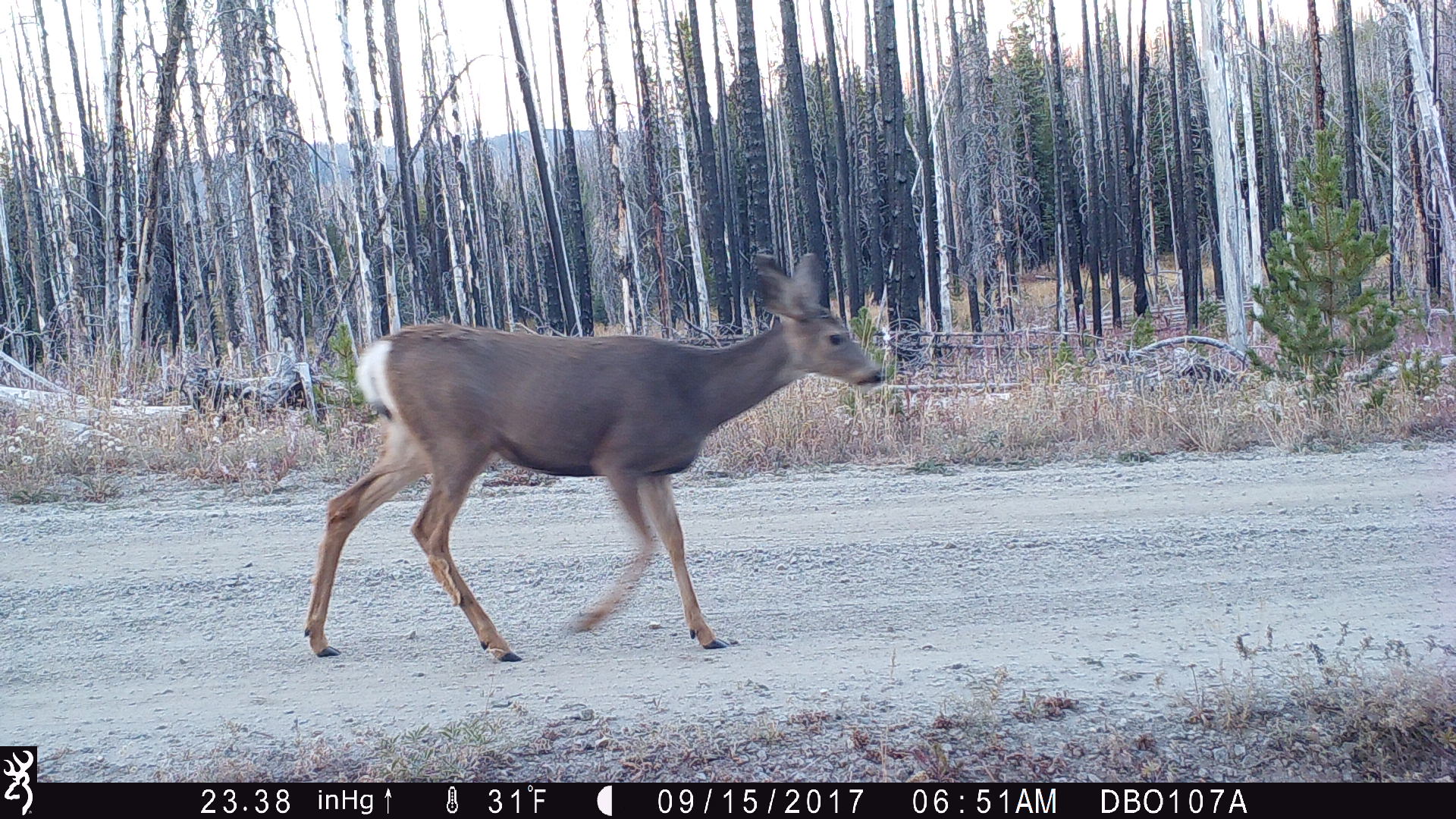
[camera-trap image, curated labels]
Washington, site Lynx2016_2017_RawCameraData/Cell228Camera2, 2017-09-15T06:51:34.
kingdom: Animalia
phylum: Chordata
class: Mammalia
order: Artiodactyla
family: Cervidae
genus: Odocoileus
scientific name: Odocoileus hemionus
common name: mule deer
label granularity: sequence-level